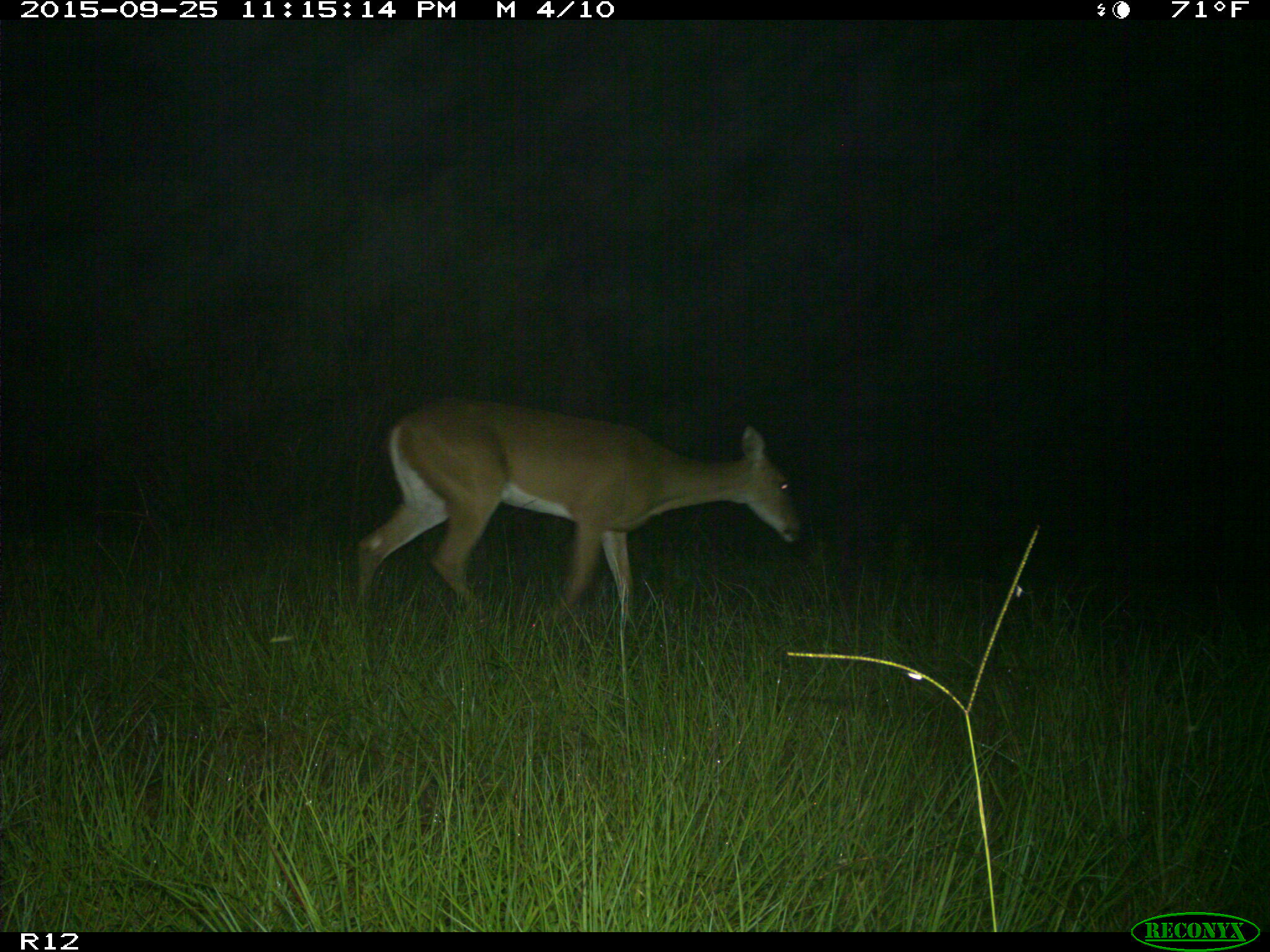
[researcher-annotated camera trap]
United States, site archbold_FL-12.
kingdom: Animalia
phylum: Chordata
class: Mammalia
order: Artiodactyla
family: Cervidae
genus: Odocoileus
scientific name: Odocoileus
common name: deer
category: unidentified deer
Unidentified deer (deer) (Odocoileus).